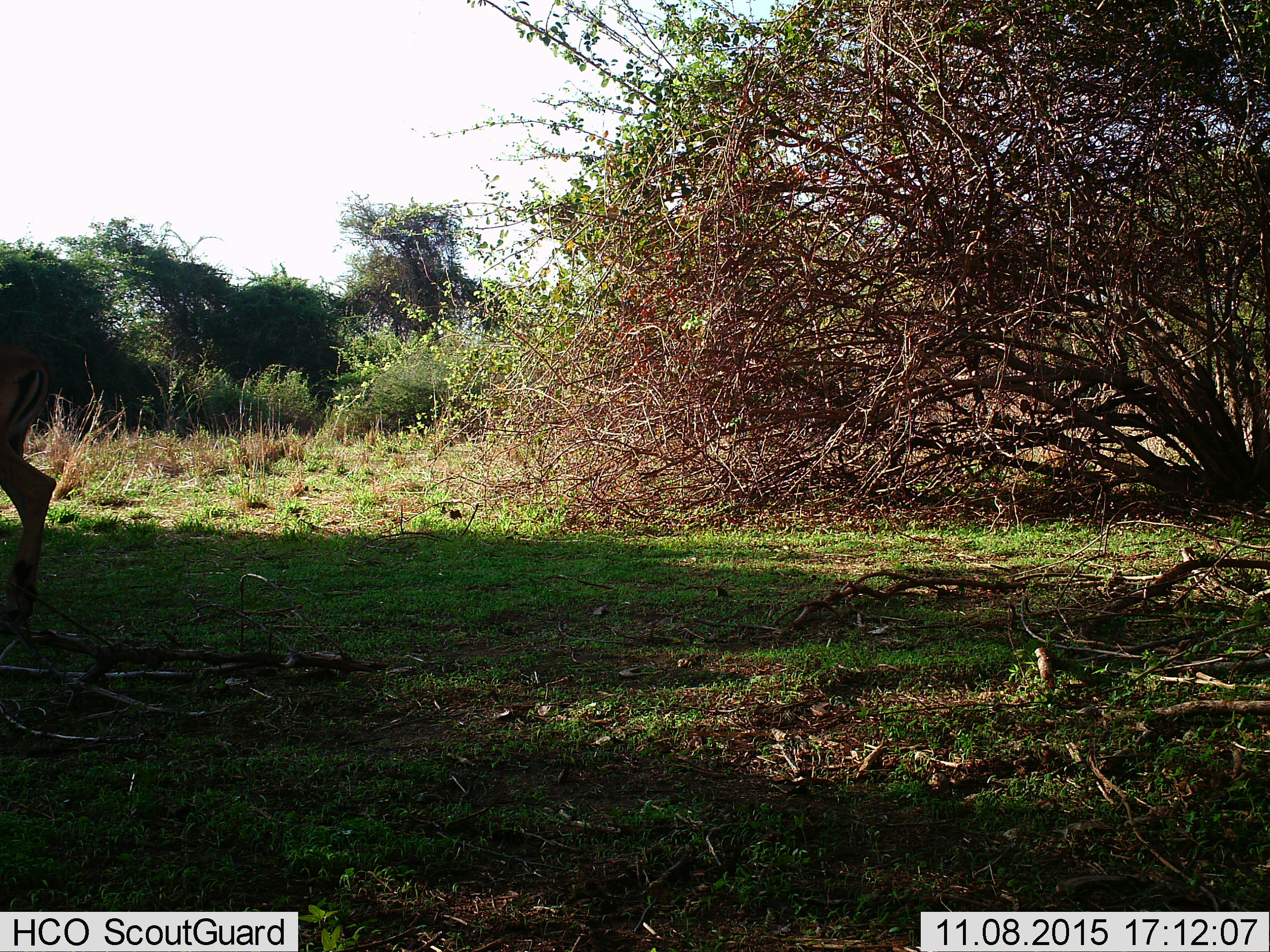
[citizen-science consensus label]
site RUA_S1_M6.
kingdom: Animalia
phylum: Chordata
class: Mammalia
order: Artiodactyla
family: Bovidae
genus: Aepyceros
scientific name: Aepyceros melampus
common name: impala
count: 1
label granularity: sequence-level